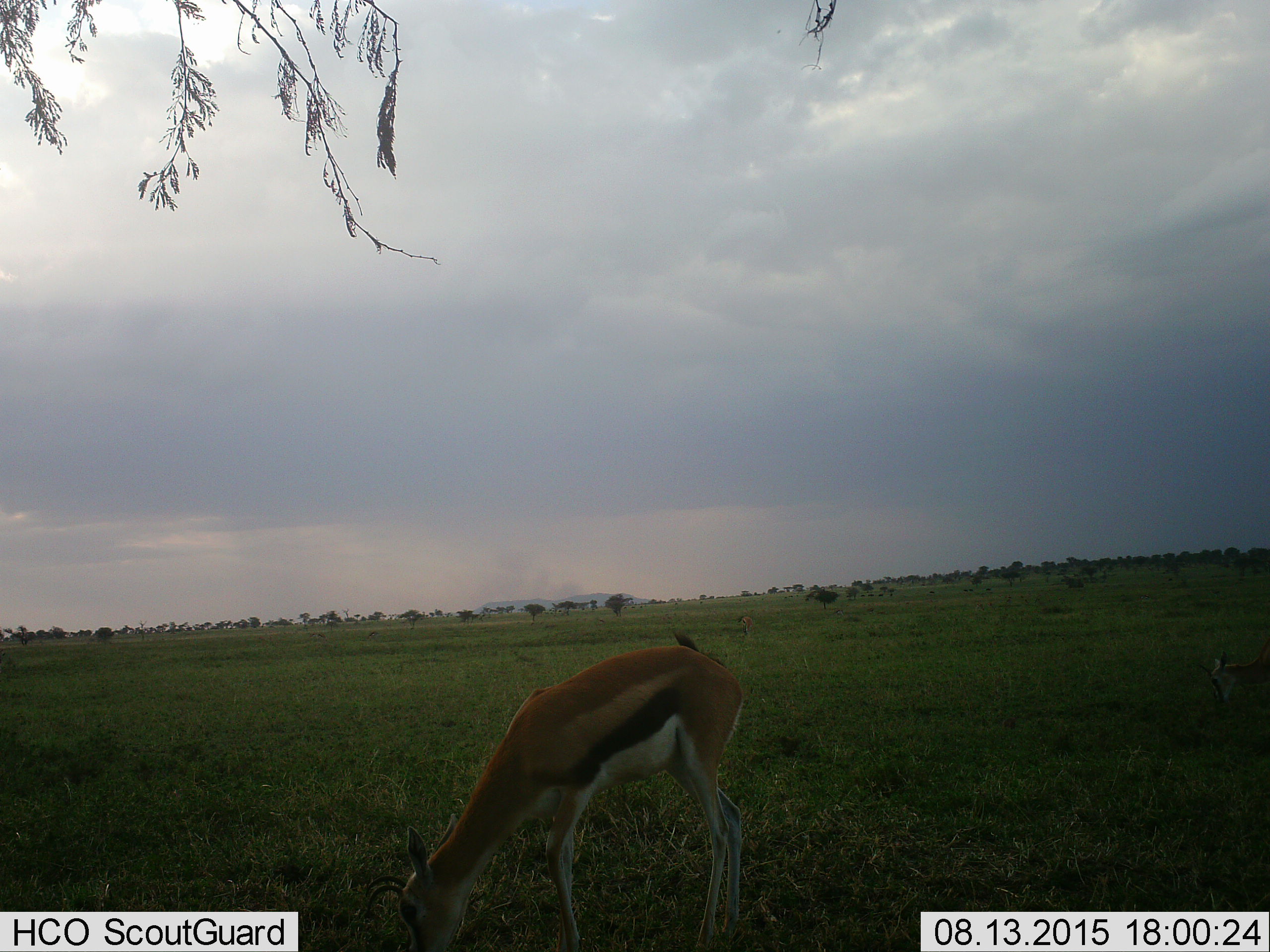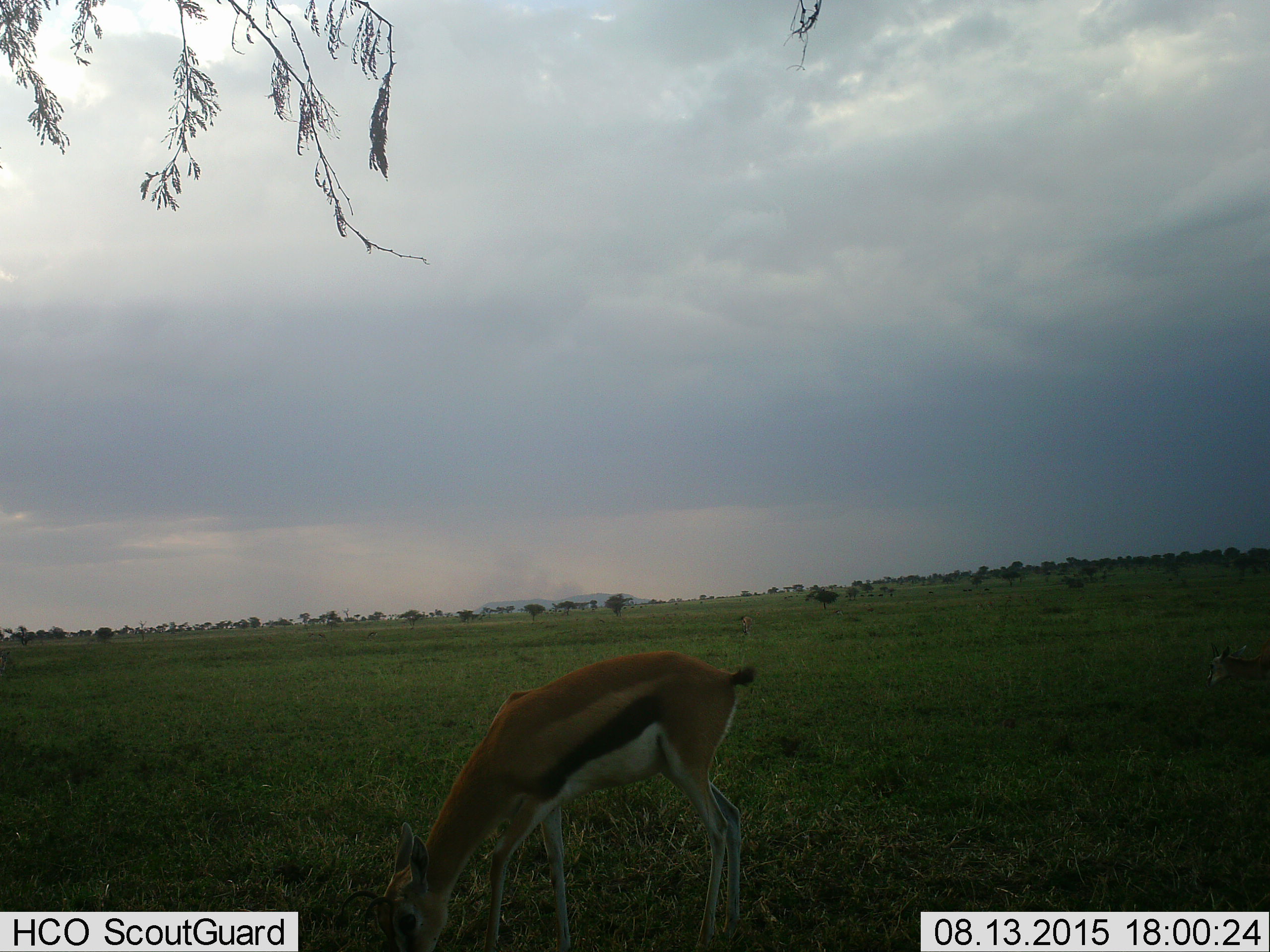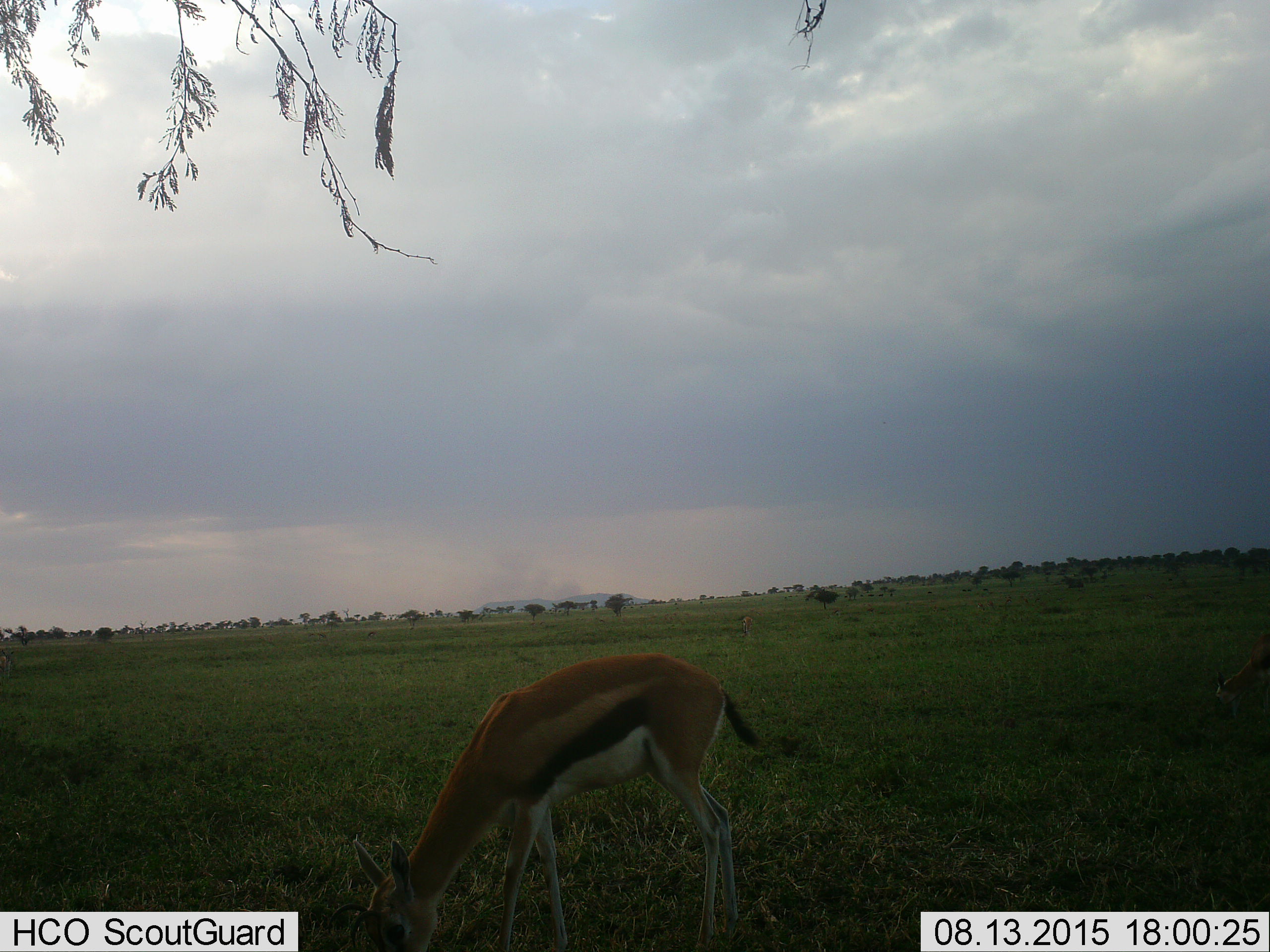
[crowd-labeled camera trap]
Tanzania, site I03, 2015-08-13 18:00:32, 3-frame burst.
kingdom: Animalia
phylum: Chordata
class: Mammalia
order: Artiodactyla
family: Bovidae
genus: Eudorcas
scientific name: Eudorcas thomsonii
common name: thomson's gazelle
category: gazellethomsons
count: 3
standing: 33%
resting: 0%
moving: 33%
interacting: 11%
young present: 22%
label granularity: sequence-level